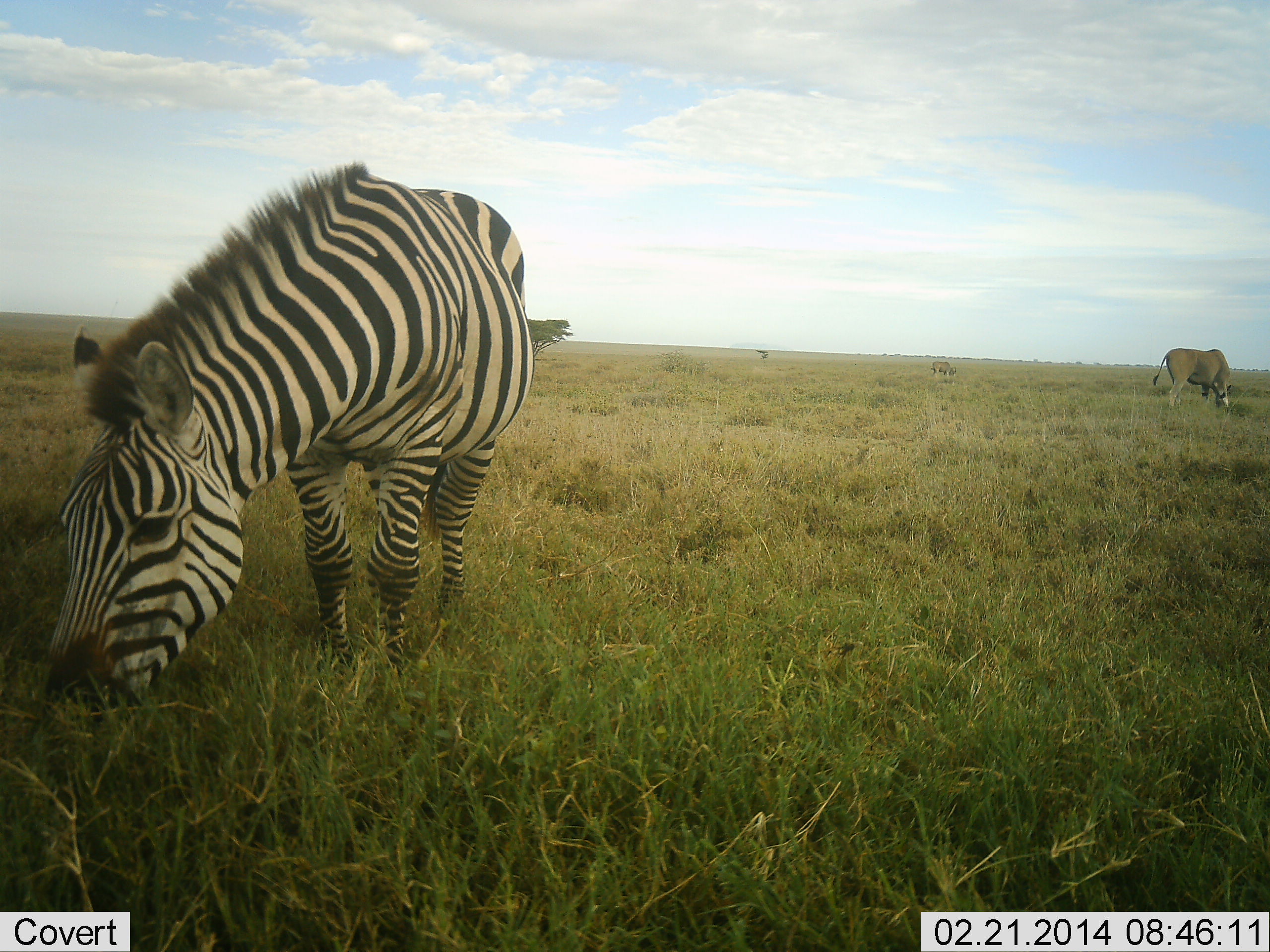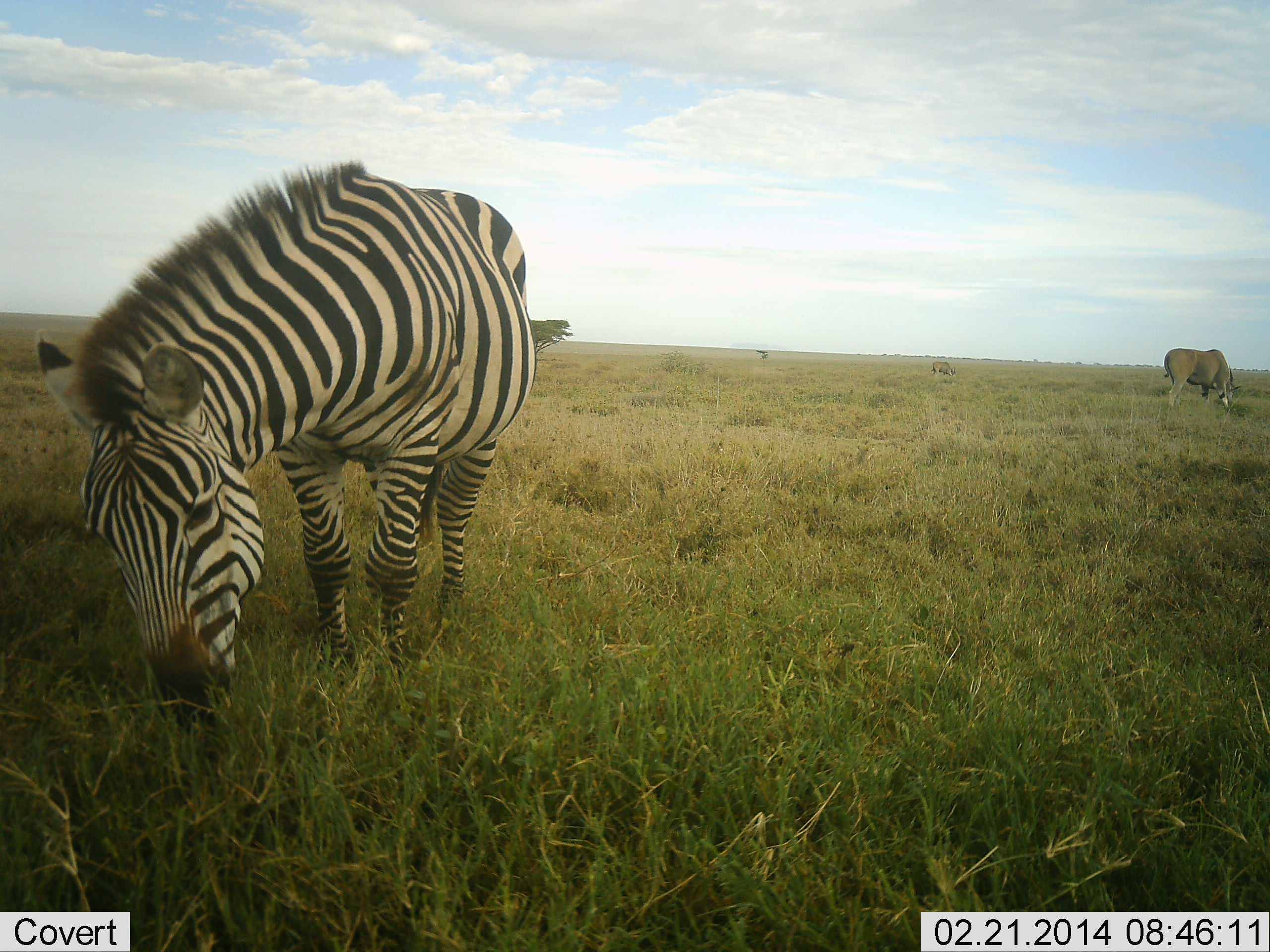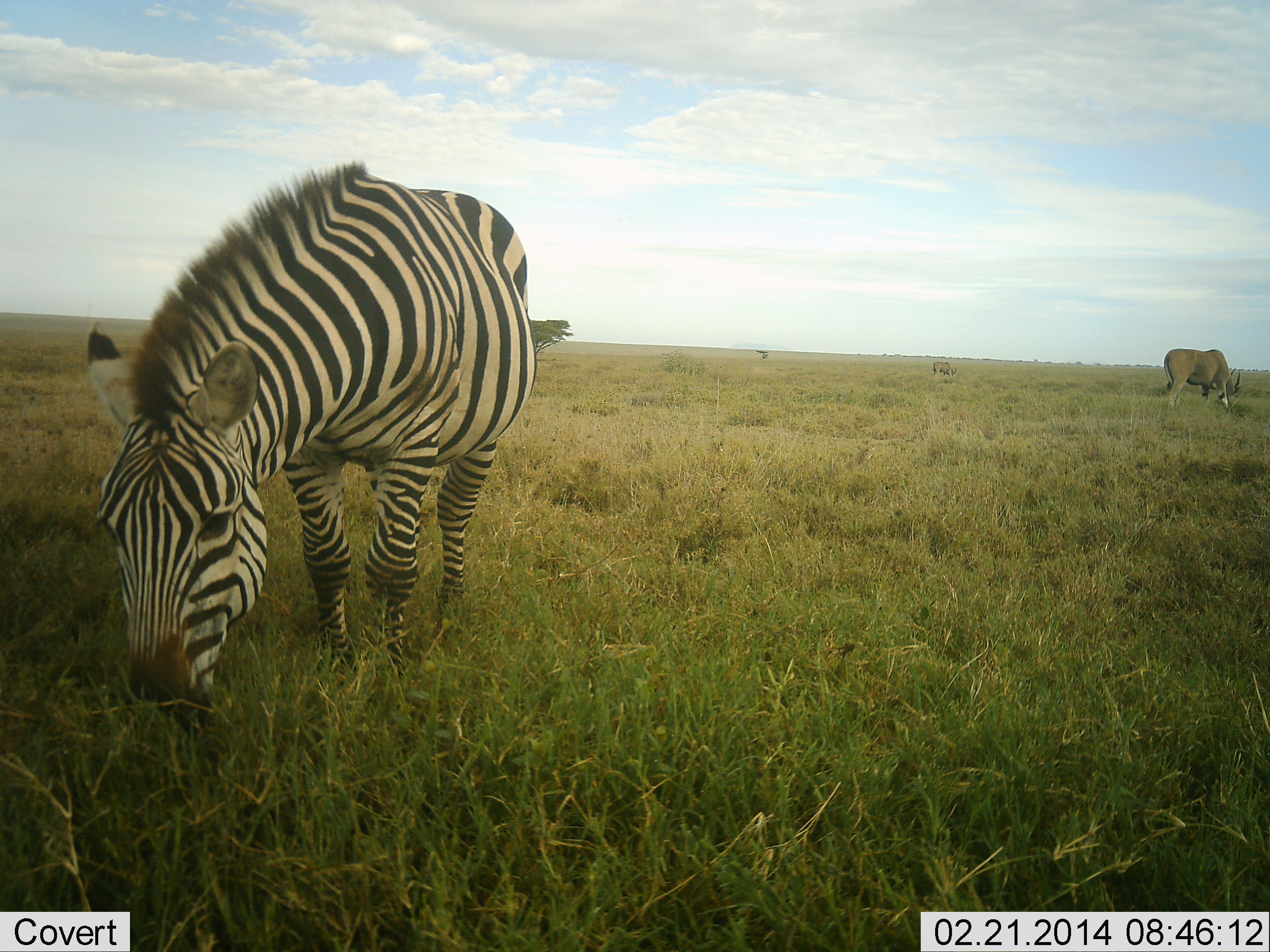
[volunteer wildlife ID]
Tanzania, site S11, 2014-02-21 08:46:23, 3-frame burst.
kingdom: Animalia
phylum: Chordata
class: Mammalia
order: Artiodactyla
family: Bovidae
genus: Tragelaphus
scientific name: Tragelaphus oryx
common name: eland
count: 2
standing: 30%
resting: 0%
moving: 0%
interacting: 0%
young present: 0%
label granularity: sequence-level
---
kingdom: Animalia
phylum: Chordata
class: Mammalia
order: Perissodactyla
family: Equidae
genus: Equus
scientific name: Equus quagga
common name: plains zebra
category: zebra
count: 1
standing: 17%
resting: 0%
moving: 0%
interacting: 0%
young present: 0%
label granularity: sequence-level